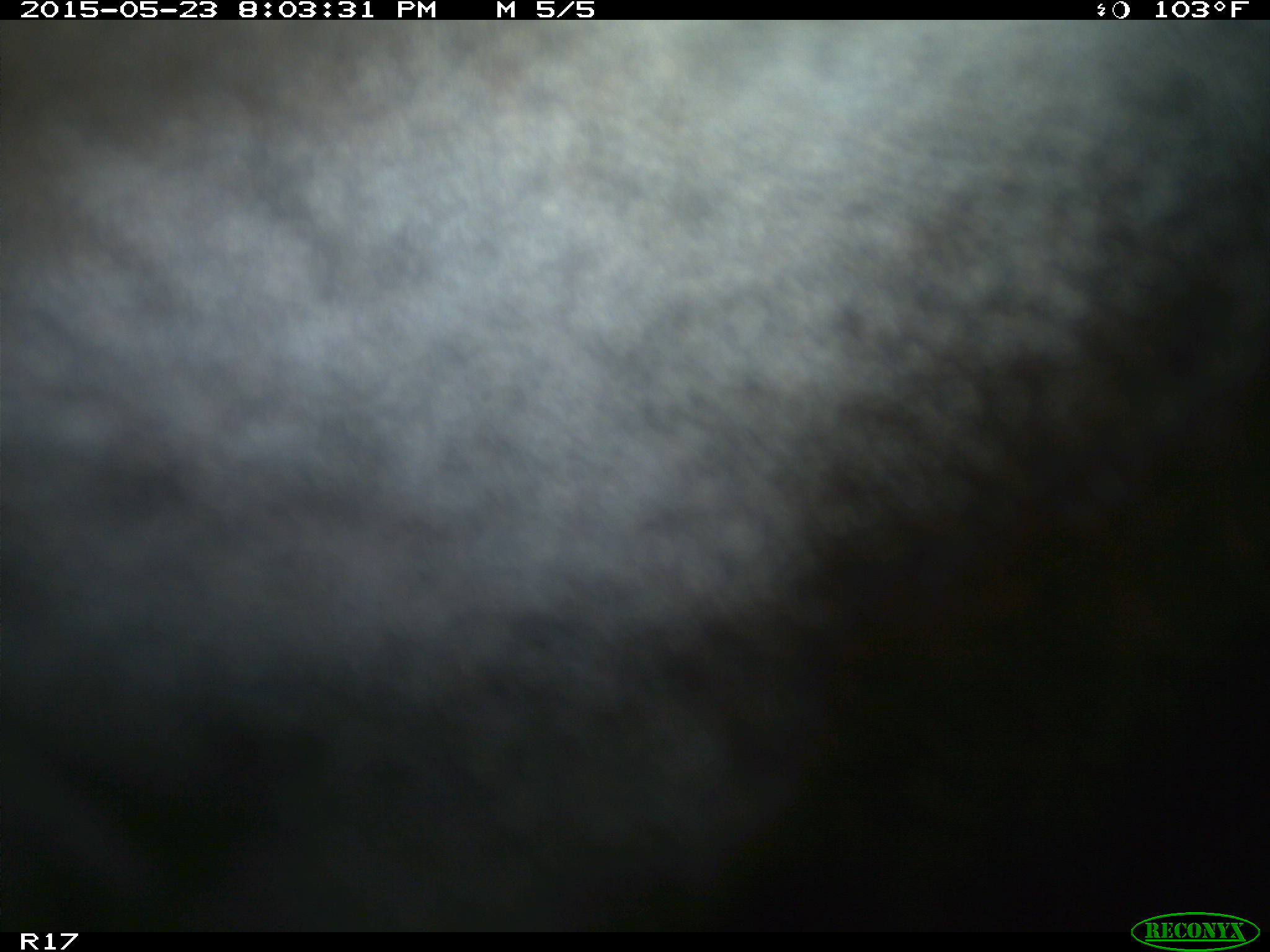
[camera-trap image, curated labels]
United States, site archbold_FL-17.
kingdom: Animalia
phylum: Chordata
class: Mammalia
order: Artiodactyla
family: Bovidae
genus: Bos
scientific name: Bos taurus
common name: domestic cow